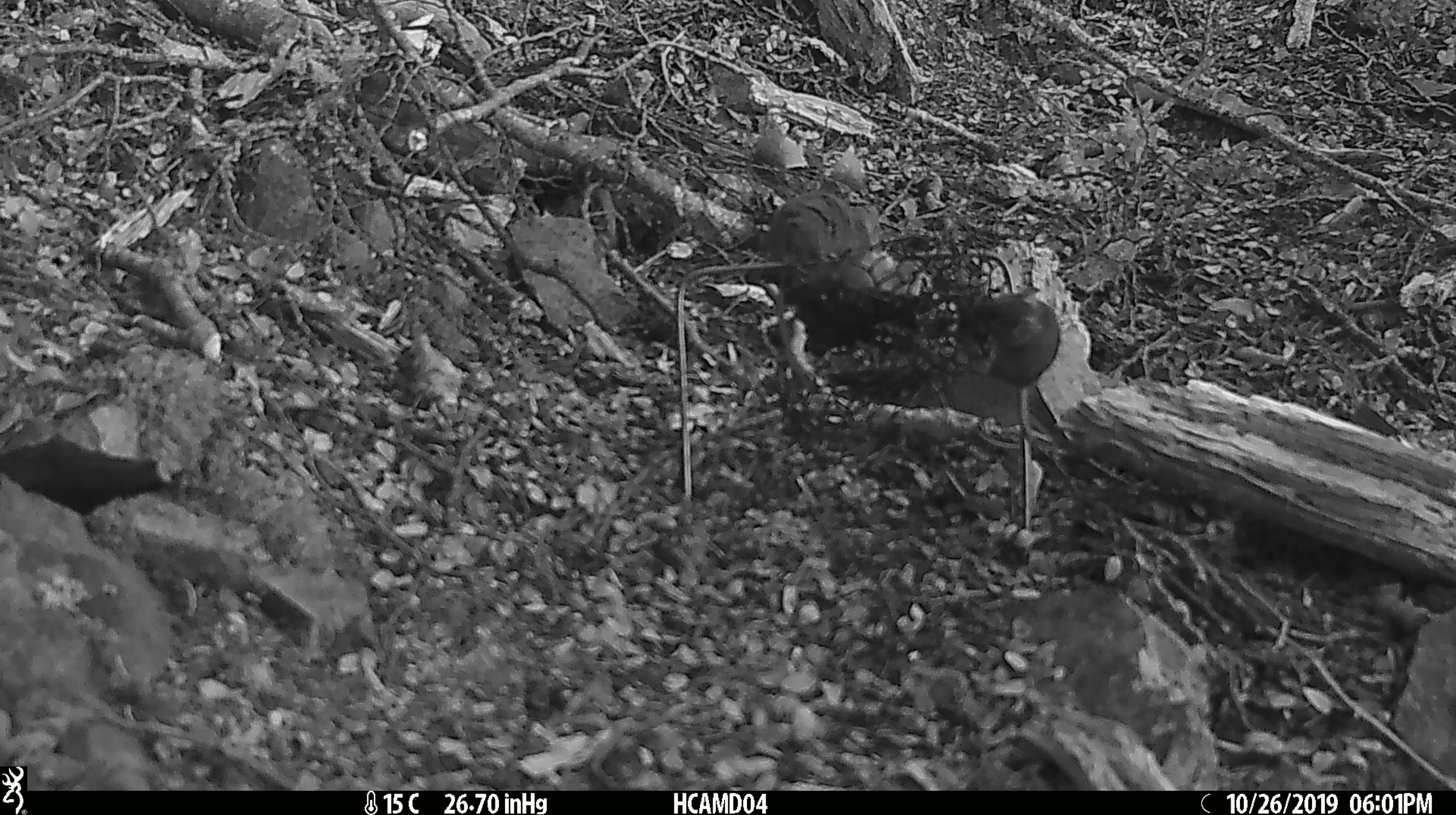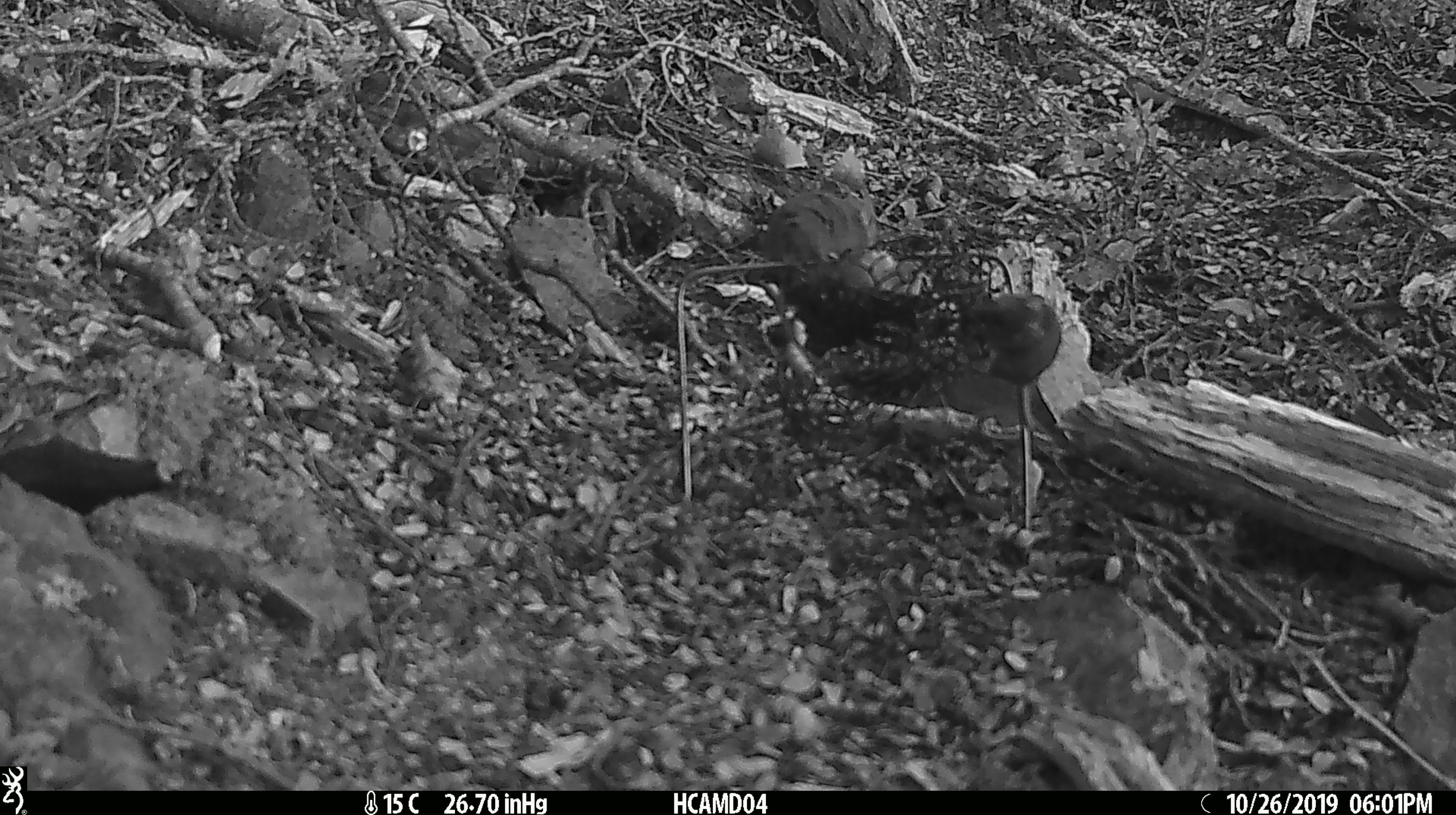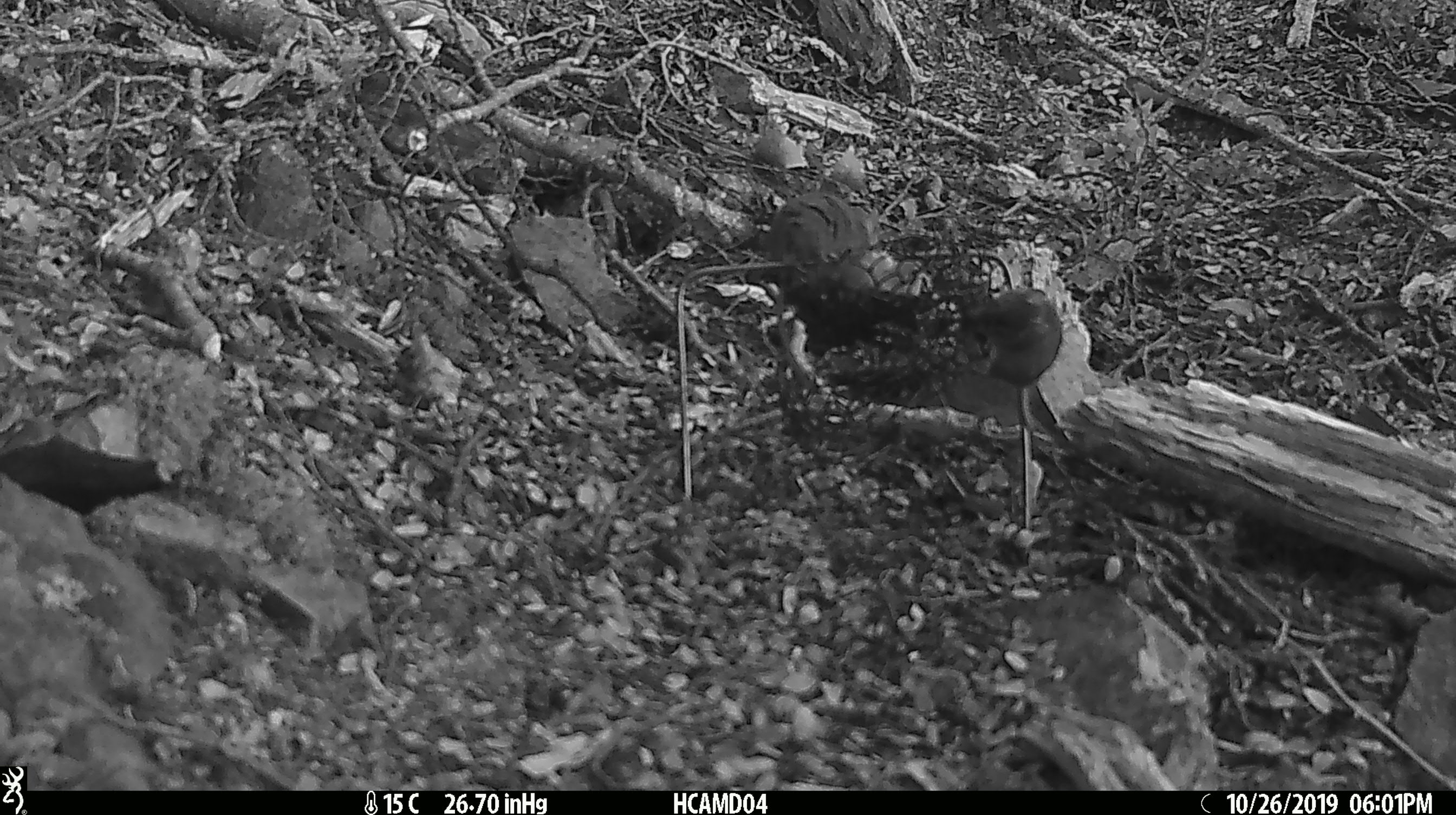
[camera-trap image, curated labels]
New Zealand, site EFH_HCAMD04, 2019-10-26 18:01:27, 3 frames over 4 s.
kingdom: Animalia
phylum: Chordata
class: Mammalia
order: Rodentia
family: Muridae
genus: Mus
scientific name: Mus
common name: mouse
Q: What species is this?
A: Mouse (Mus).